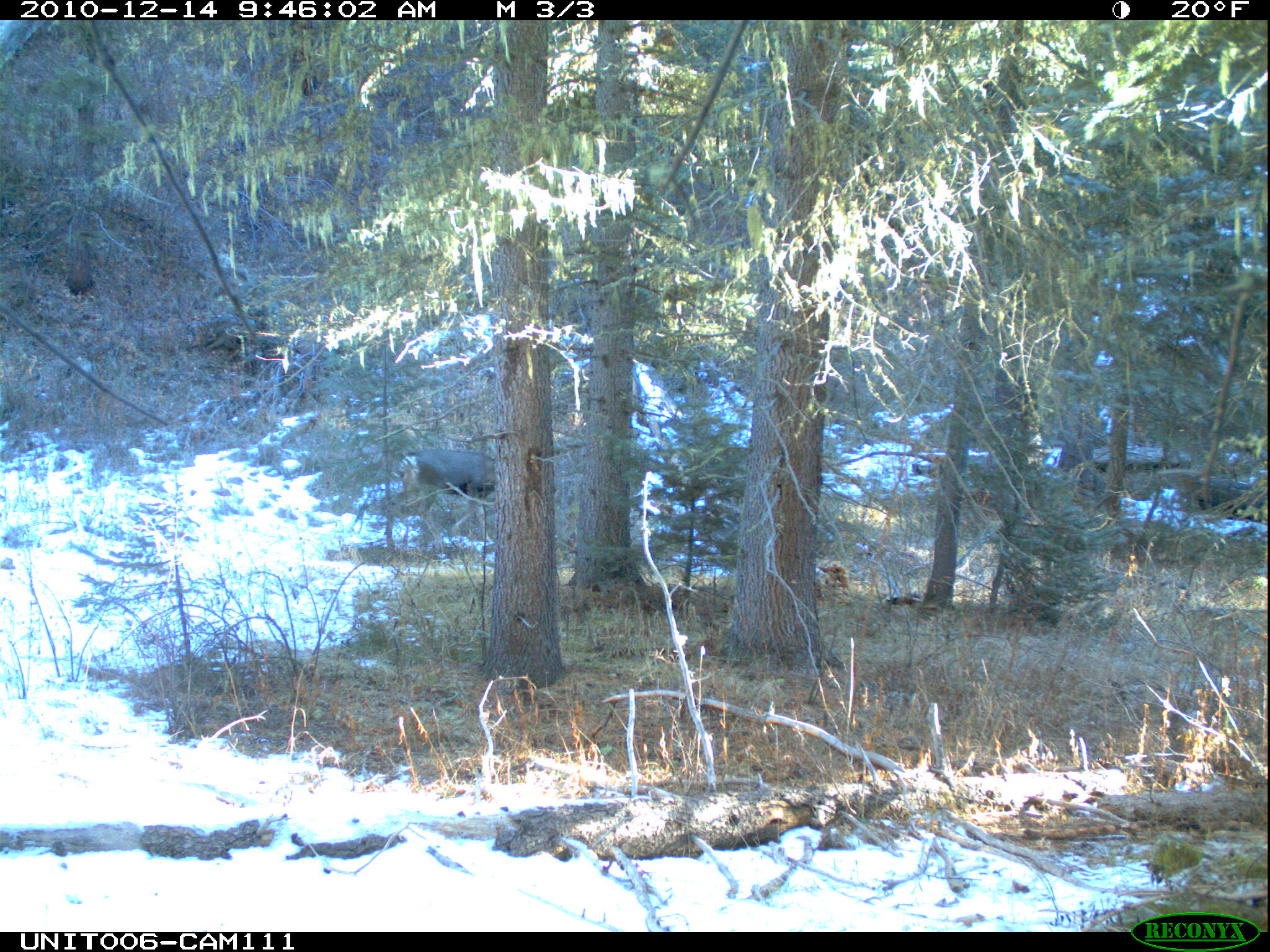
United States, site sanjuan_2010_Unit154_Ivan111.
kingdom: Animalia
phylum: Chordata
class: Mammalia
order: Artiodactyla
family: Cervidae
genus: Odocoileus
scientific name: Odocoileus hemionus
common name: mule deer